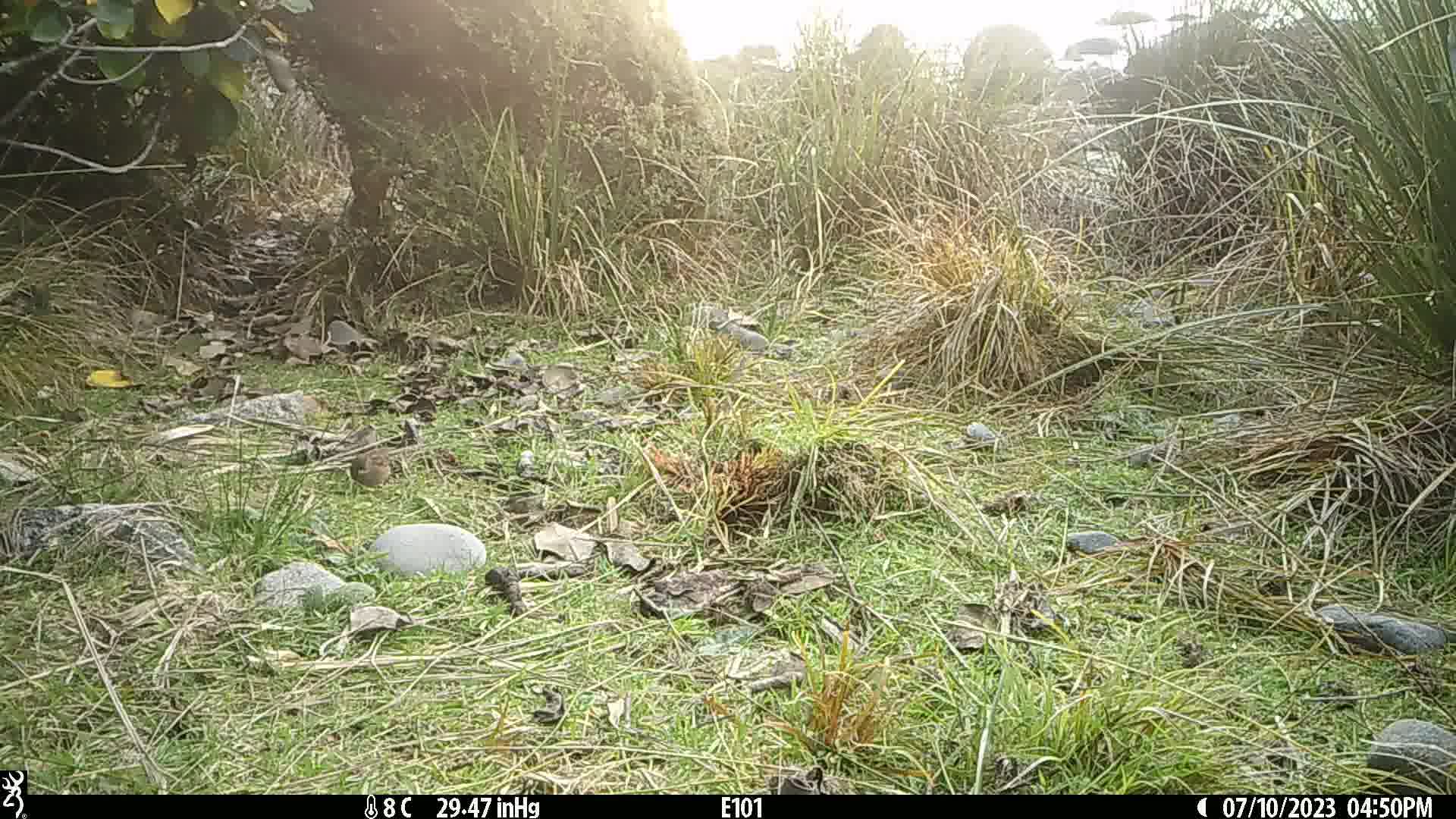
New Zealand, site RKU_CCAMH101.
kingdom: Animalia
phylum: Chordata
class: Aves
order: Passeriformes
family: Prunellidae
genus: Prunella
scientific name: Prunella modularis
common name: dunnock